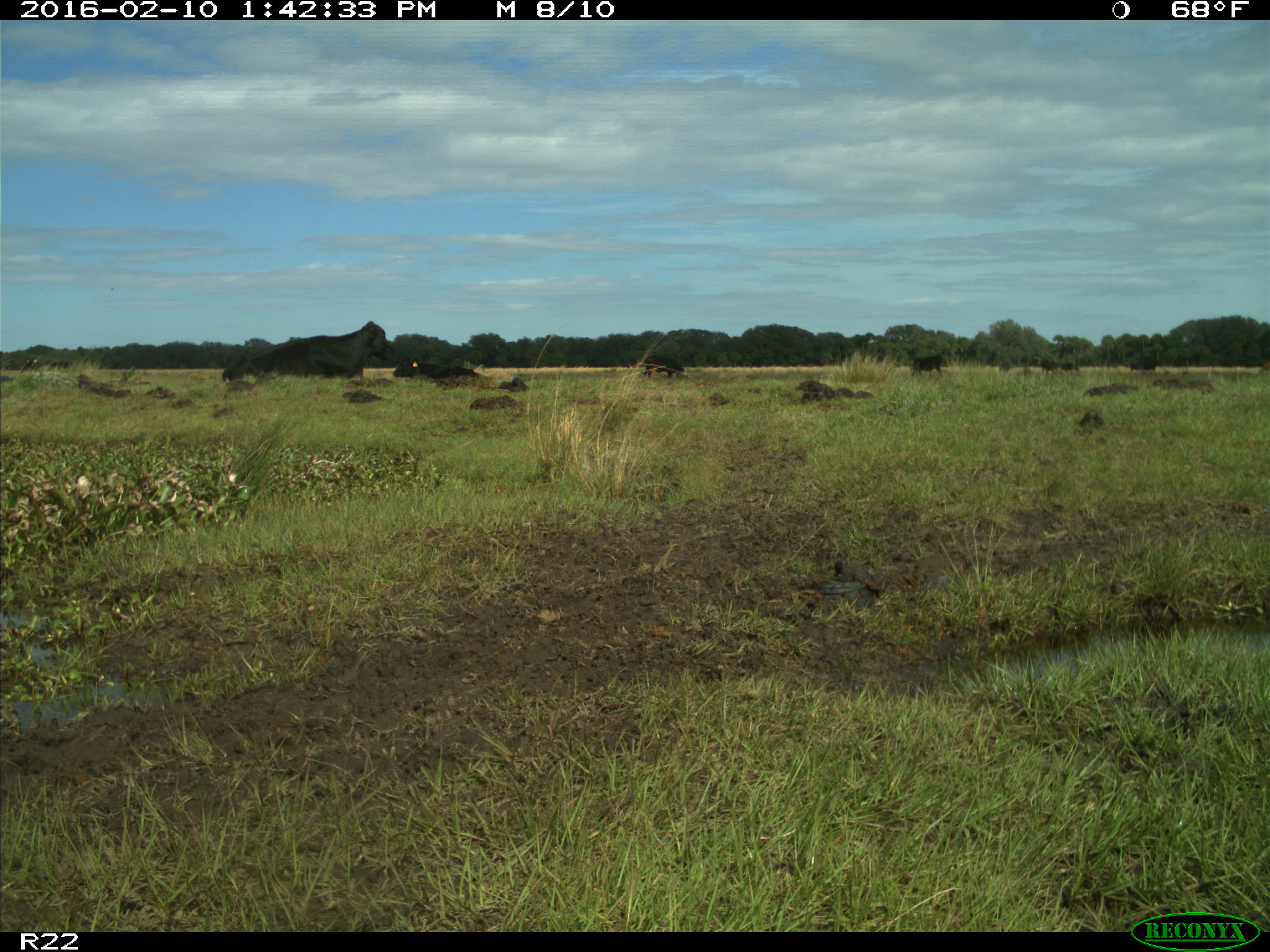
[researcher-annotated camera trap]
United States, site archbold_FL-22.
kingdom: Animalia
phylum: Chordata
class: Mammalia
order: Artiodactyla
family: Bovidae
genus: Bos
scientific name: Bos taurus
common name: domestic cow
Bos taurus (domestic cow).